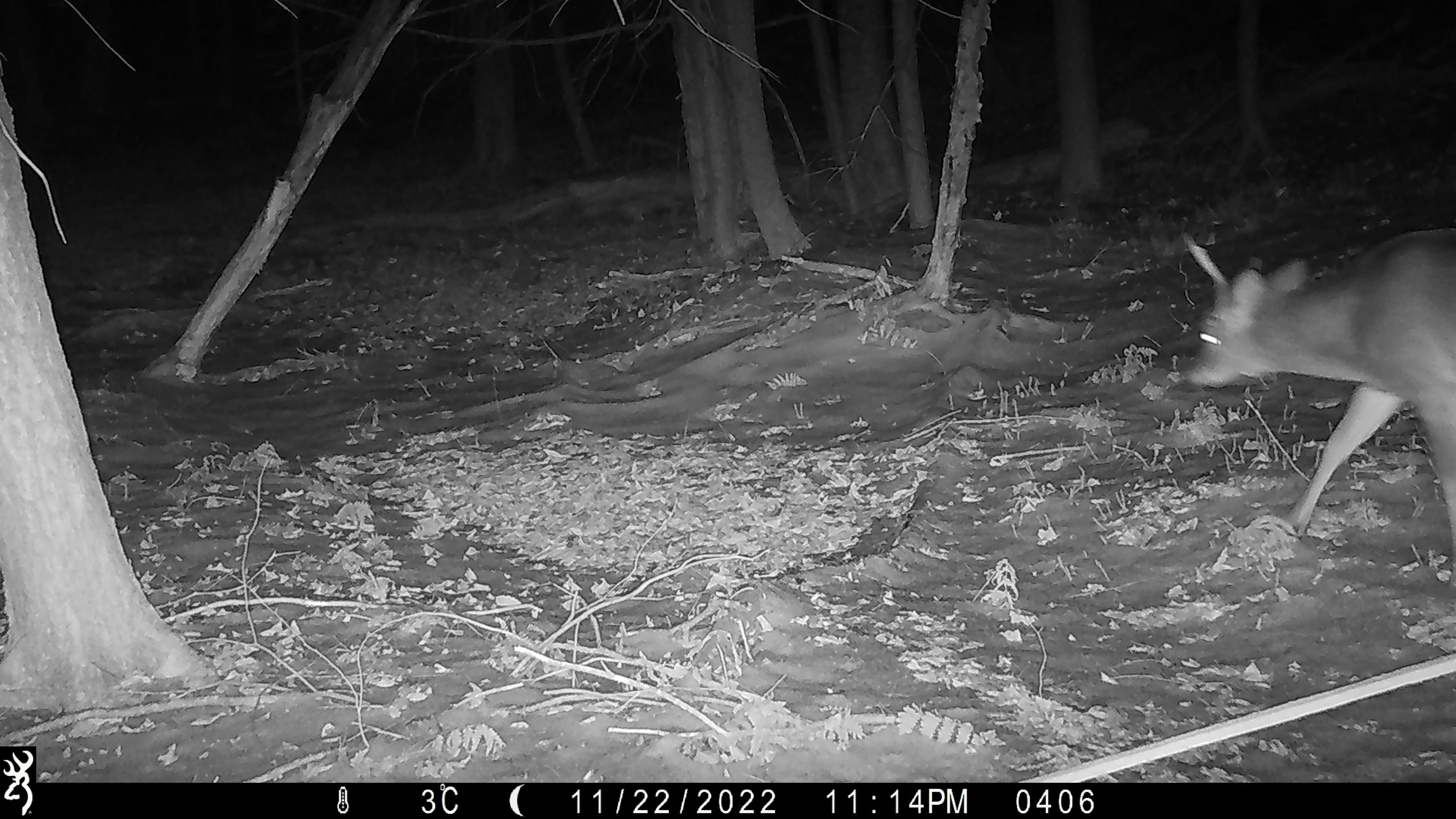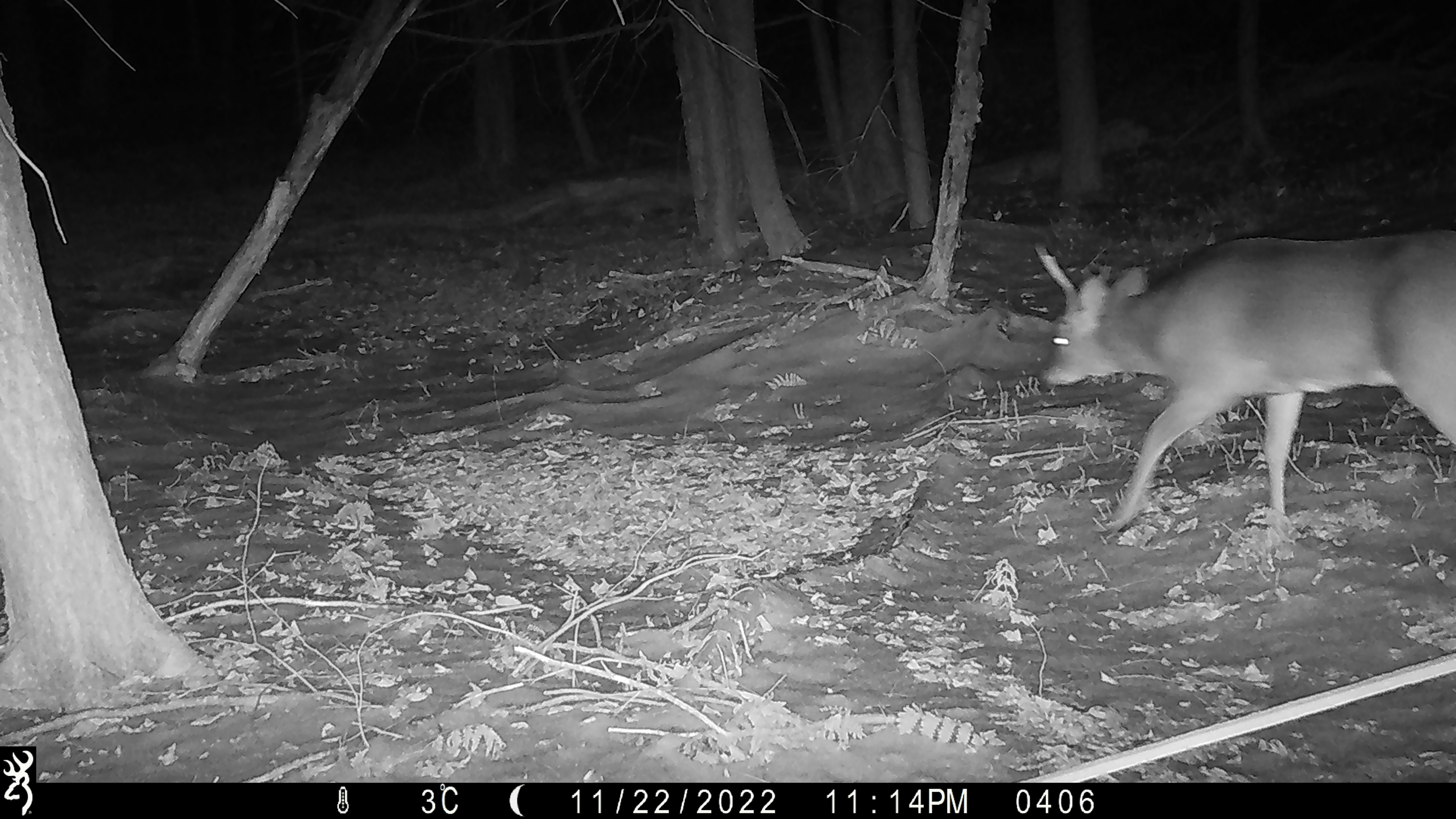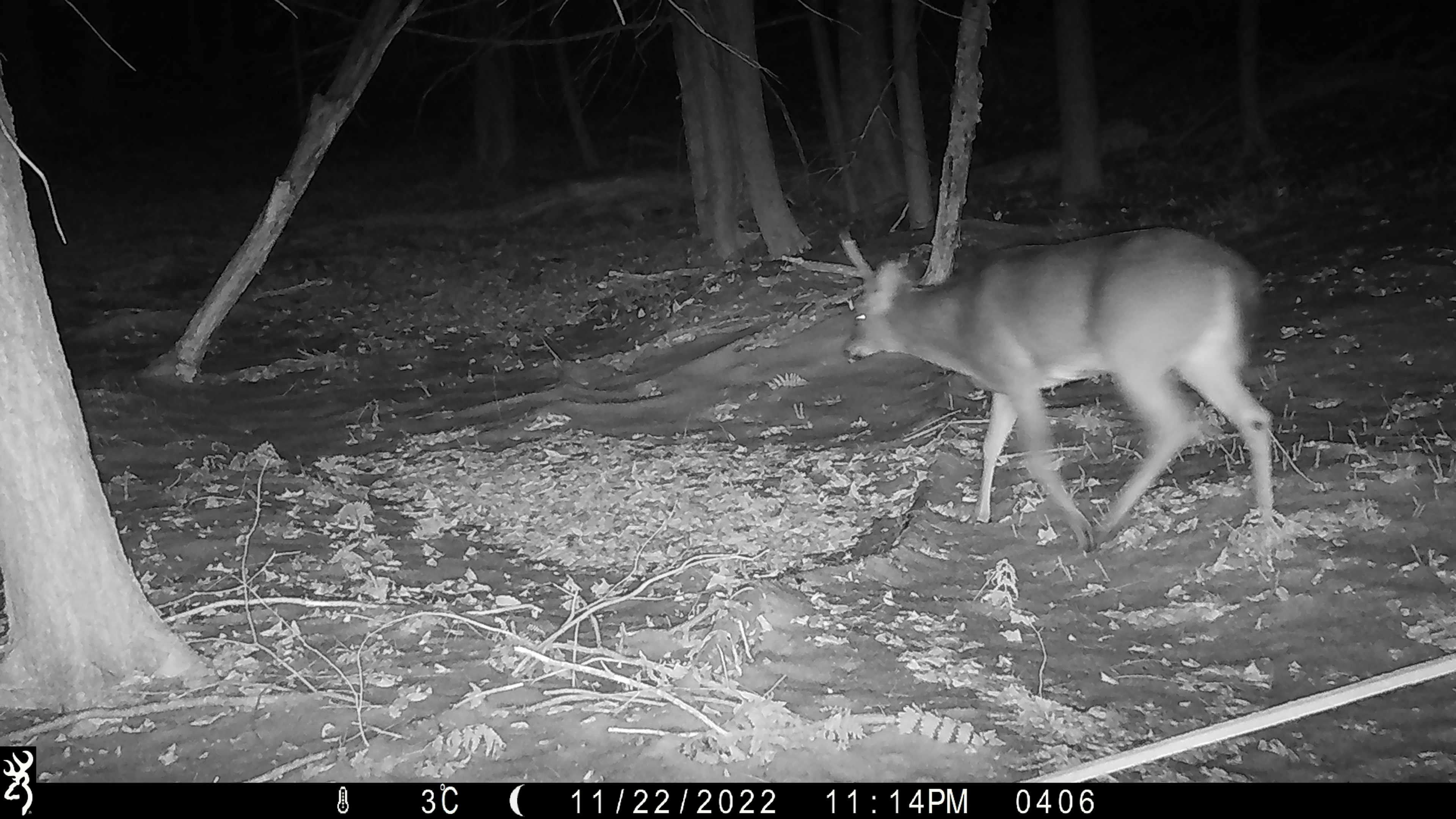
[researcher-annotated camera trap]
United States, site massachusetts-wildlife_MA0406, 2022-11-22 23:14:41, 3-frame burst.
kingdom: Animalia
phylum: Chordata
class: Mammalia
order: Artiodactyla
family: Cervidae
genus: Odocoileus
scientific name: Odocoileus virginianus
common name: white-tailed deer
White-tailed deer (Odocoileus virginianus).